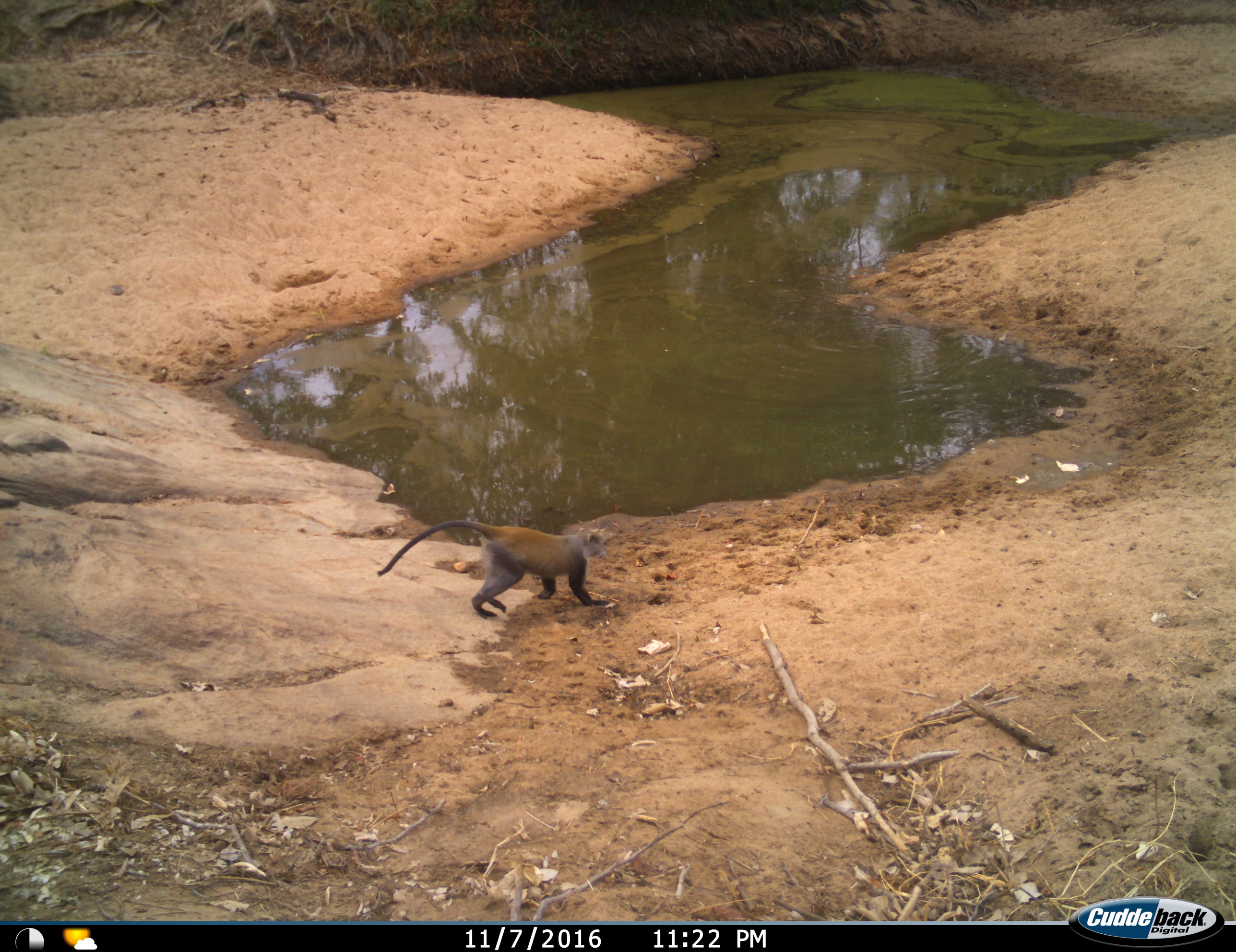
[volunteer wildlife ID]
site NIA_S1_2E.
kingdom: Animalia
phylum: Chordata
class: Mammalia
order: Primates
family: Cercopithecidae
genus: Cercopithecus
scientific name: Cercopithecus mitis albogularis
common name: sykes' monkey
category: monkeysamango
Monkeysamango (sykes' monkey) (Cercopithecus mitis albogularis), count 1. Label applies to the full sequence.